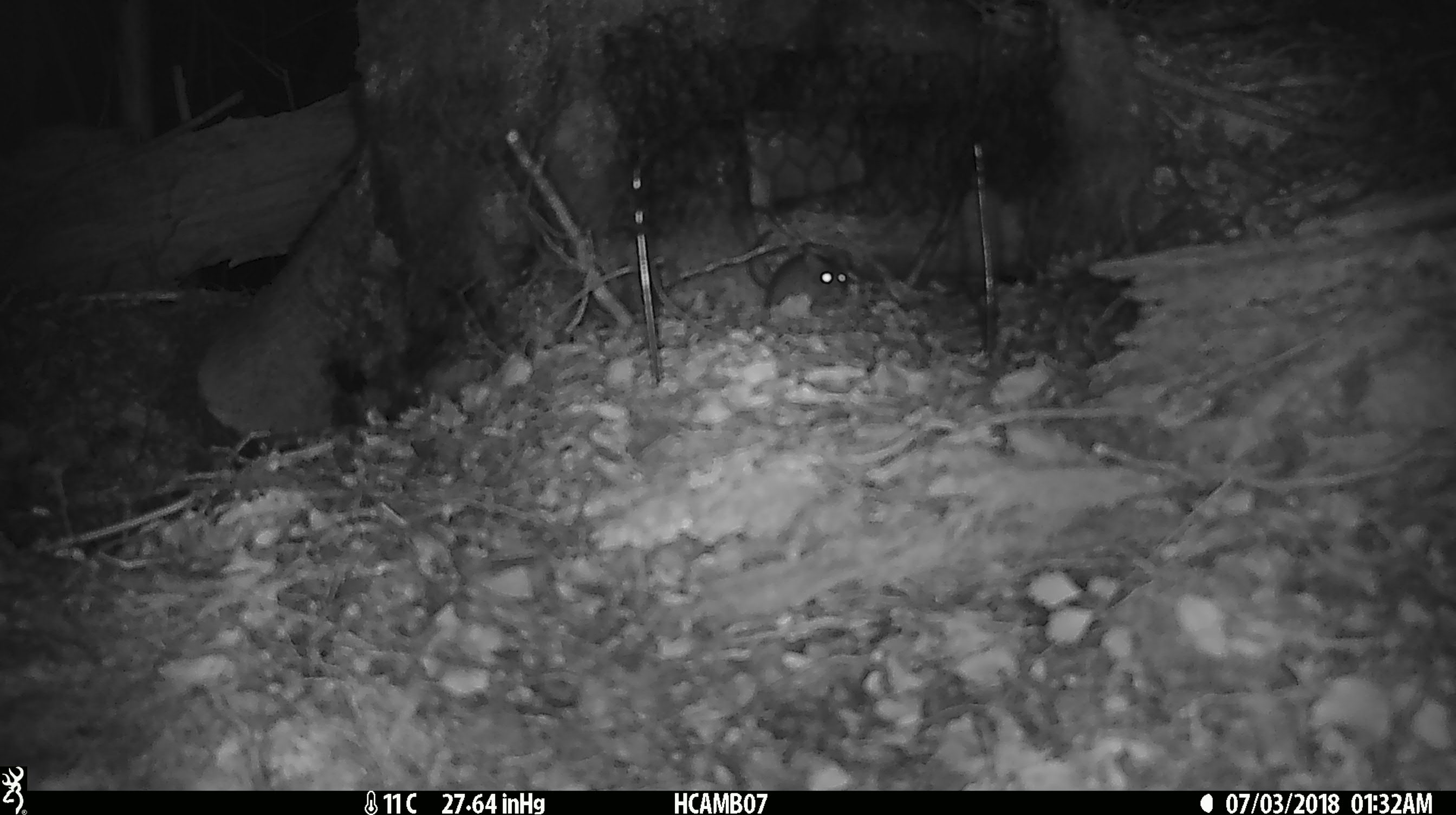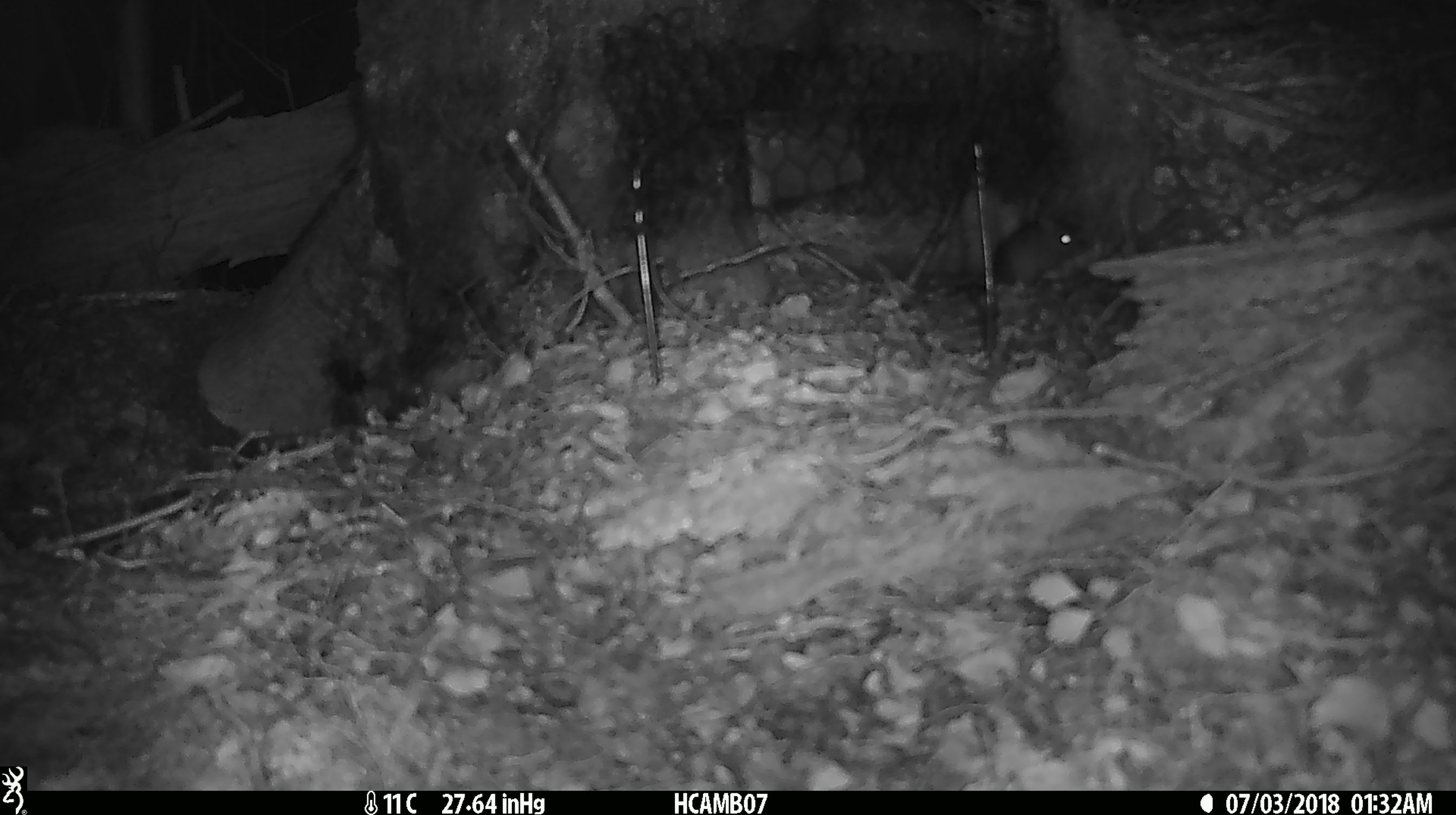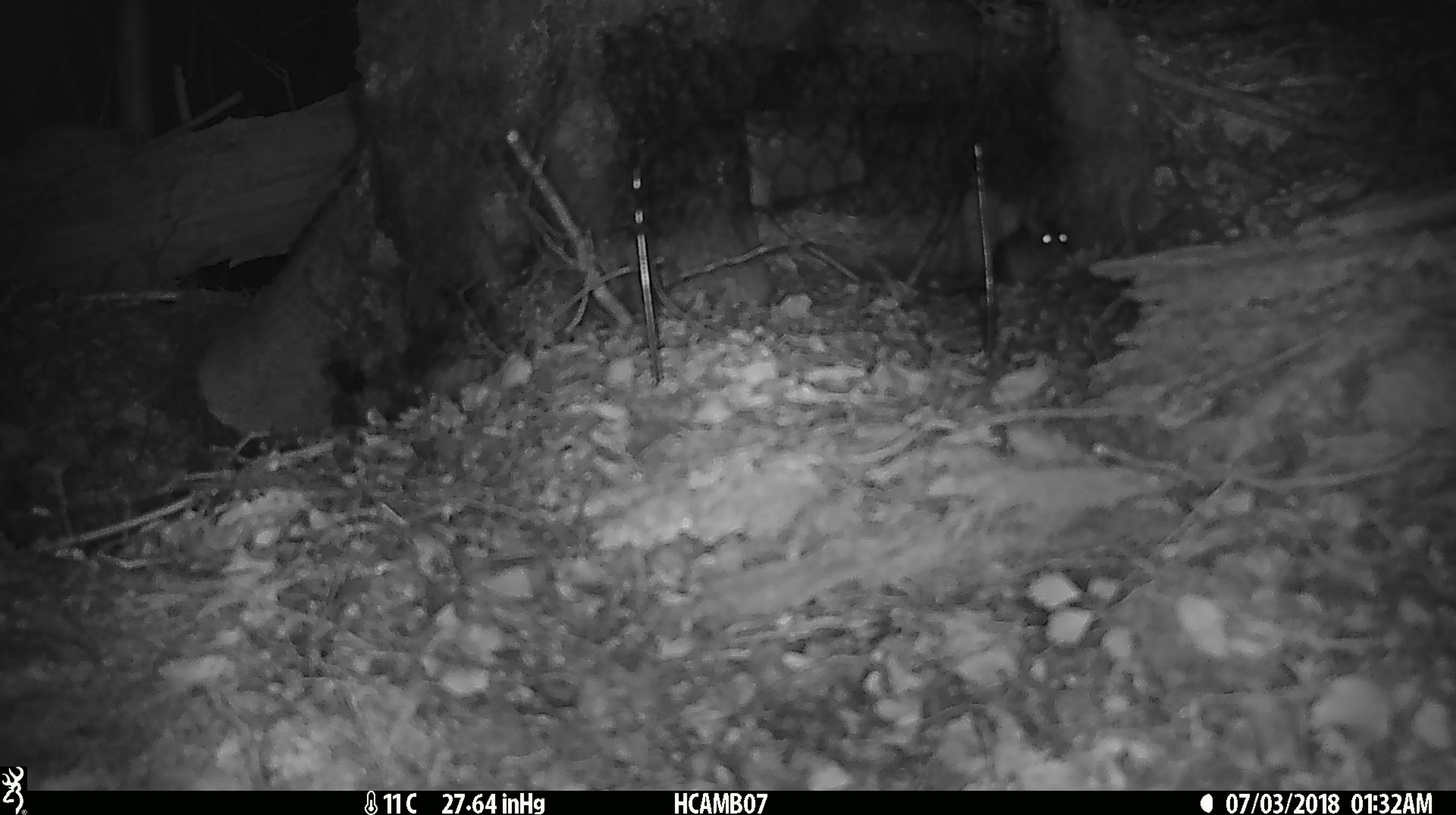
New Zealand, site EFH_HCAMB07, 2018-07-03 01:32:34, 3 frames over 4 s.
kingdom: Animalia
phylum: Chordata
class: Mammalia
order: Rodentia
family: Muridae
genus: Mus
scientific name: Mus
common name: mouse